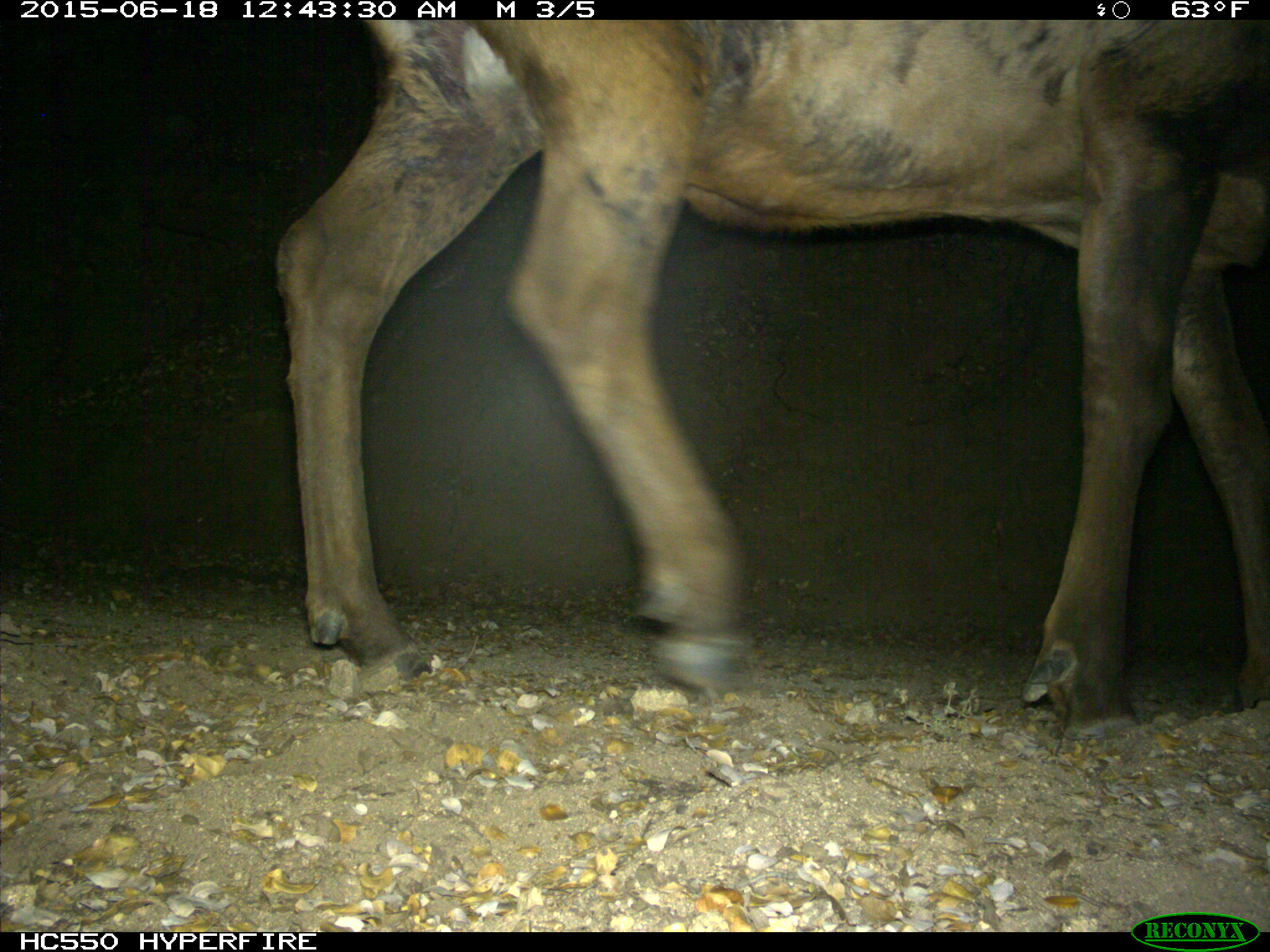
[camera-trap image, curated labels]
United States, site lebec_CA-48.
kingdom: Animalia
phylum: Chordata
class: Mammalia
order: Artiodactyla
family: Cervidae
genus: Cervus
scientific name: Cervus canadensis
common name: elk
Cervus canadensis (elk).